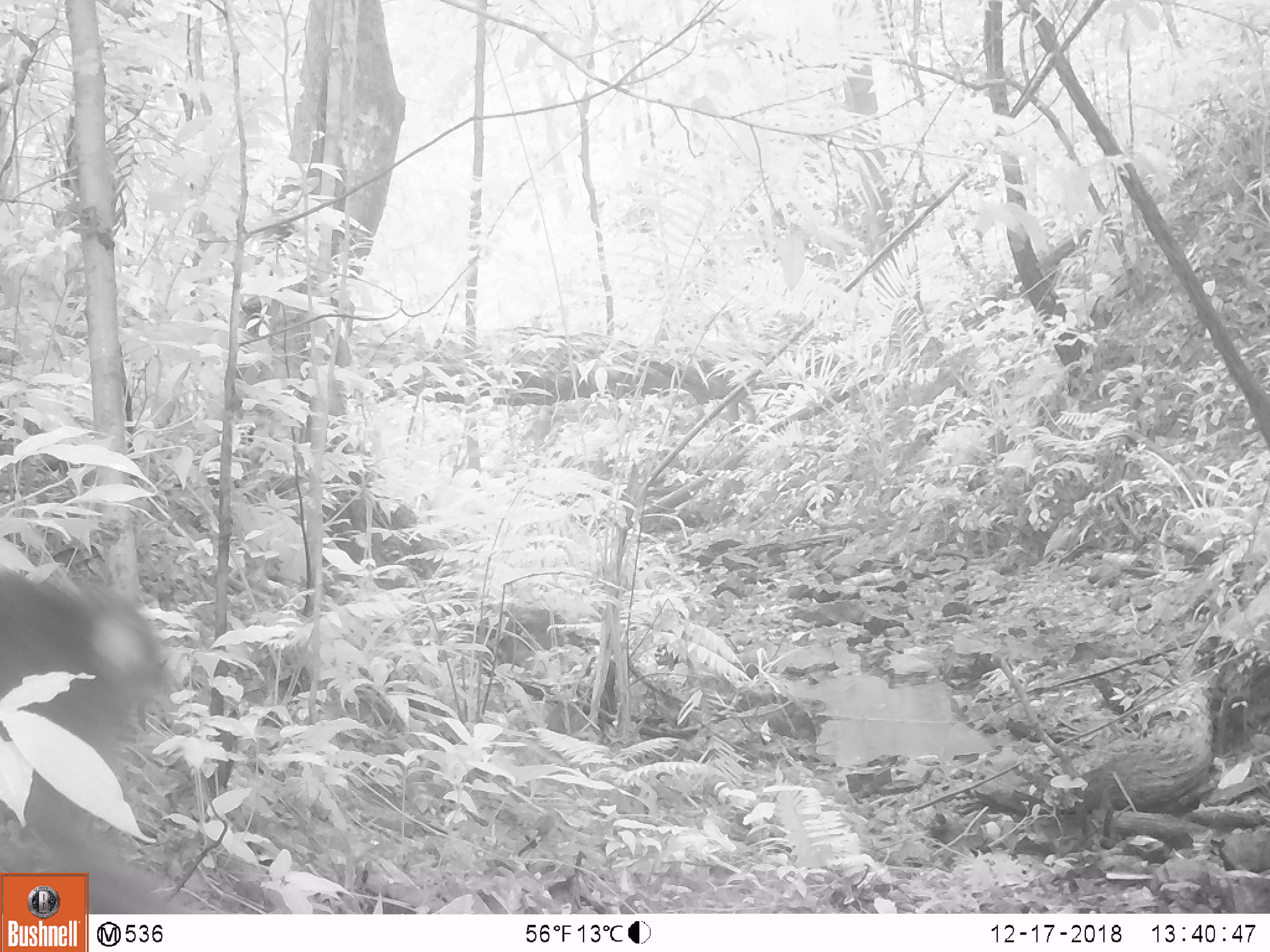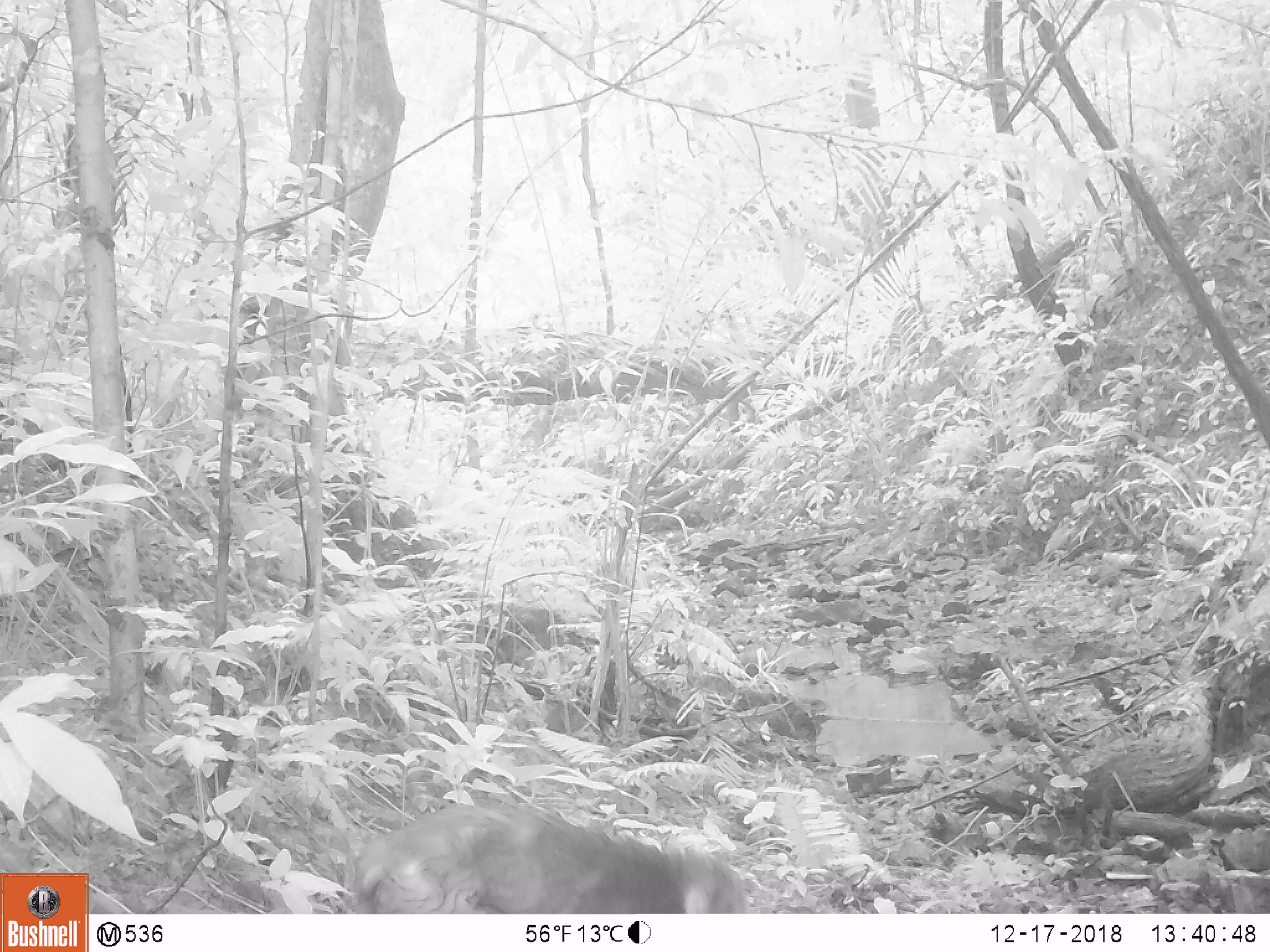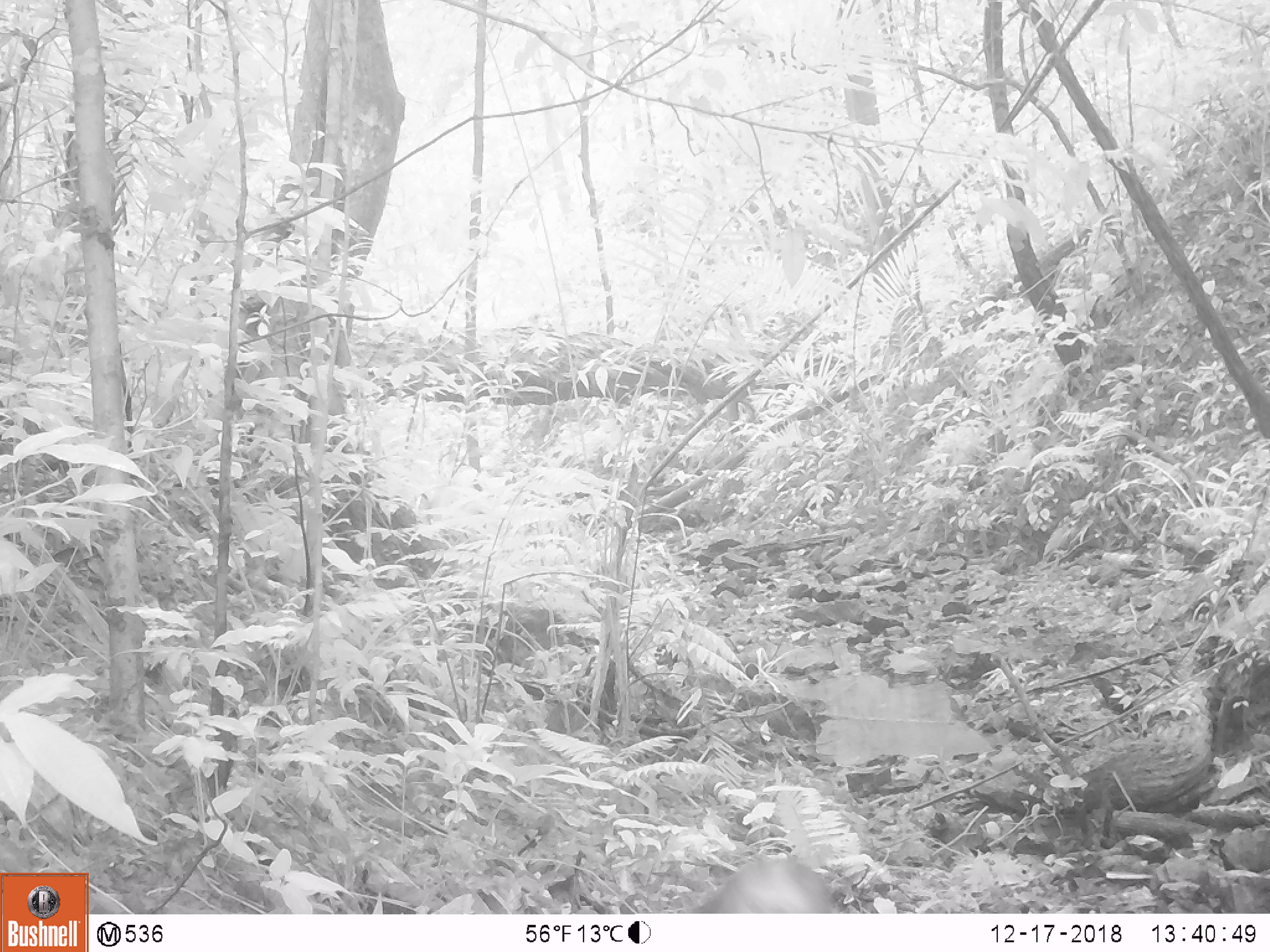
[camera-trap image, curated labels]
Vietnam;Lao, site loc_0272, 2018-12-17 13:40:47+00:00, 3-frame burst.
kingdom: Animalia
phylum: Chordata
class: Mammalia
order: Primates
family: Cercopithecidae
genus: Macaca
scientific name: Macaca arctoides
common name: stump-tailed macaque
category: stump tailed macaque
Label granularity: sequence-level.